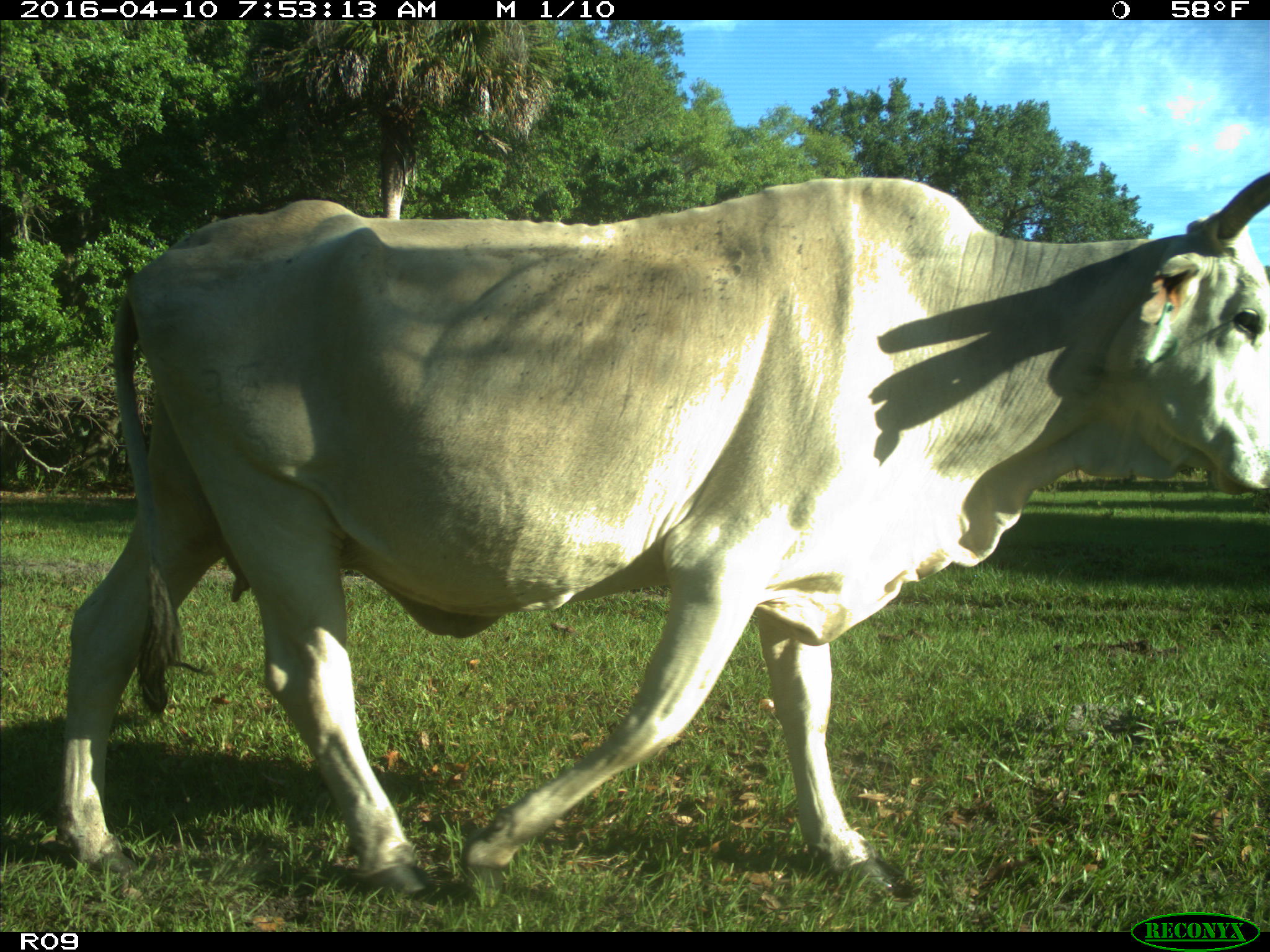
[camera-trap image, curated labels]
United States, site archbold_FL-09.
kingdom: Animalia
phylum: Chordata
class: Mammalia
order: Artiodactyla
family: Bovidae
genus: Bos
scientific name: Bos taurus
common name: domestic cow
Bos taurus (domestic cow).